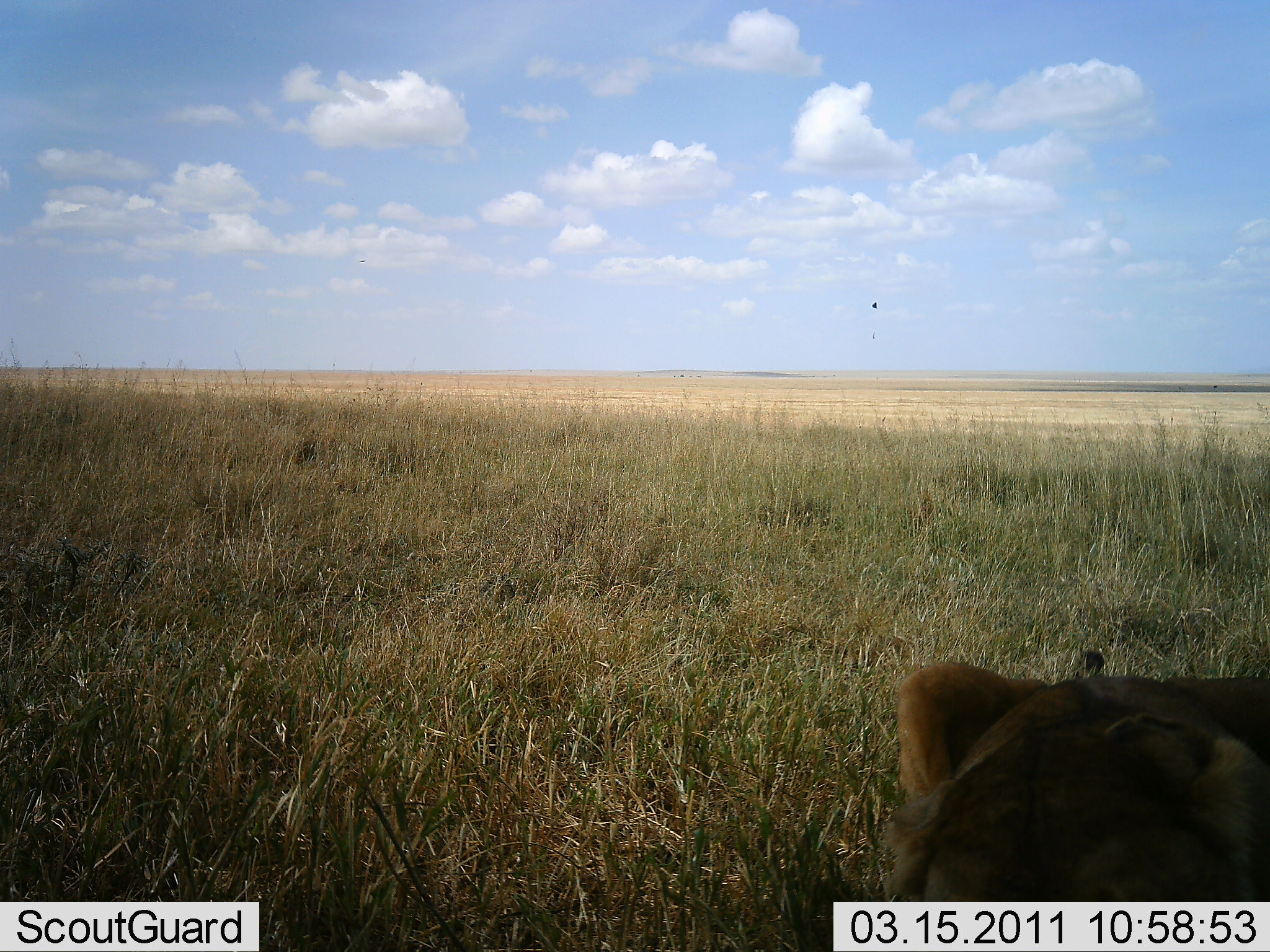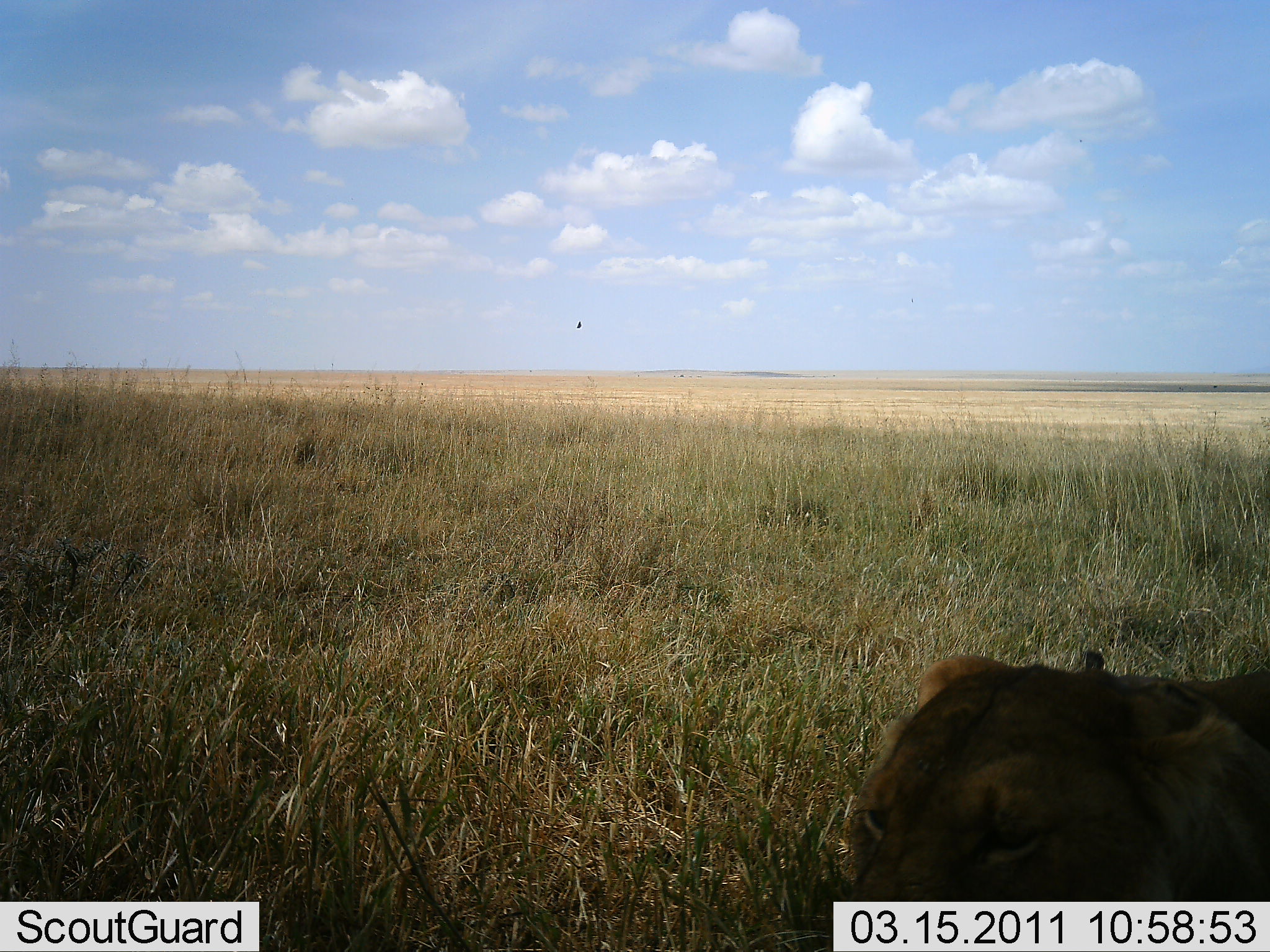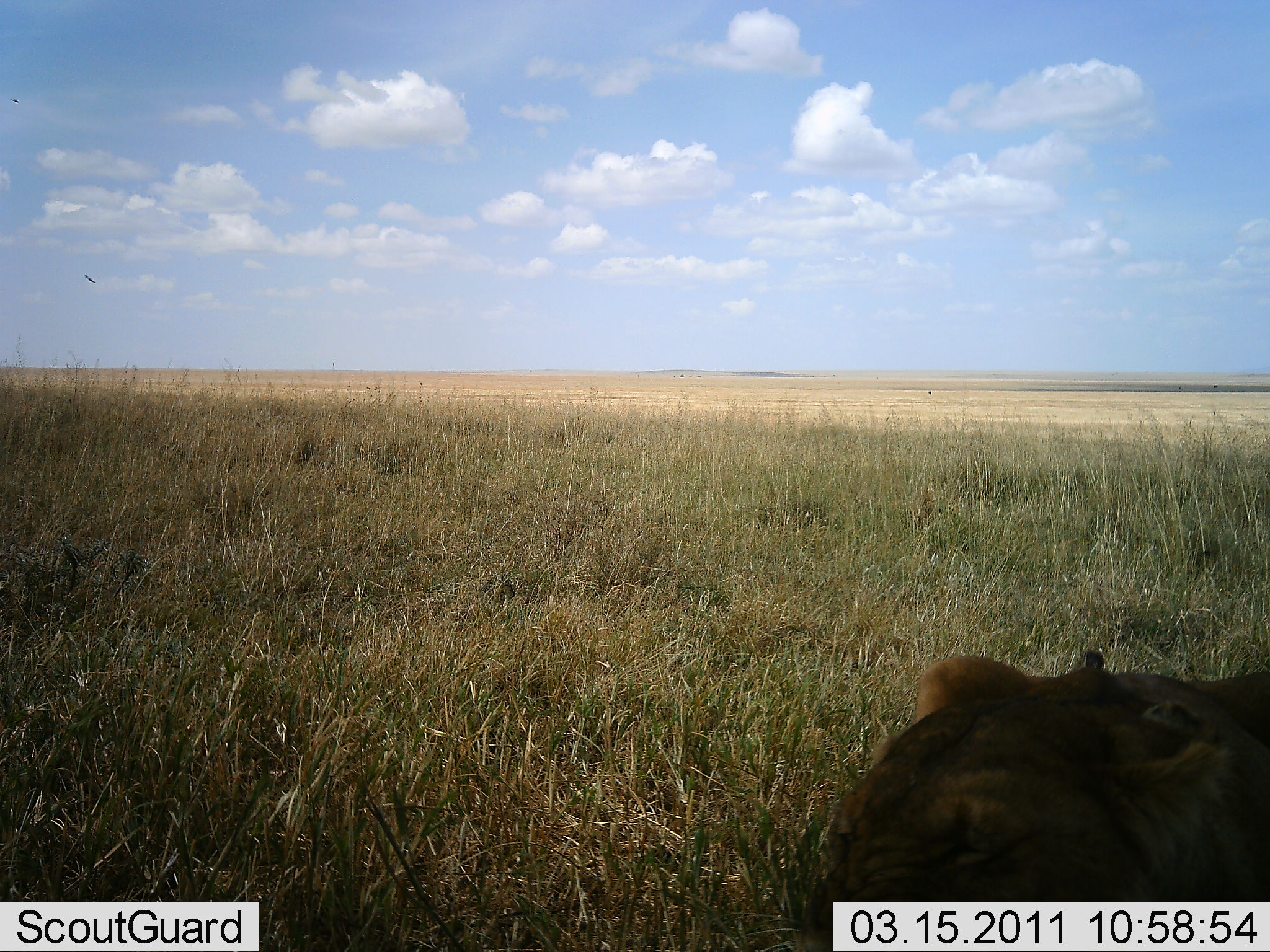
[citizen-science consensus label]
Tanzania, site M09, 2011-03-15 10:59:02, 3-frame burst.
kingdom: Animalia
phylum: Chordata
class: Mammalia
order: Carnivora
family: Felidae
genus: Panthera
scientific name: Panthera leo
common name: lion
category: lionfemale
Lionfemale (lion) (Panthera leo), count 1. Behavior (volunteer vote fractions): standing 0%, resting 82%, moving 18%, interacting 0%. Young present (vote fraction): 0%. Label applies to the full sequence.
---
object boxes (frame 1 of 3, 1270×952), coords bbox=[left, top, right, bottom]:
animal: bbox=[896, 666, 1270, 901]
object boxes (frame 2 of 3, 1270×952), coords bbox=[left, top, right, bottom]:
animal: bbox=[848, 650, 1270, 901]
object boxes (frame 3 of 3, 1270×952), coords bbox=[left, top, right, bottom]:
animal: bbox=[807, 654, 1270, 867]